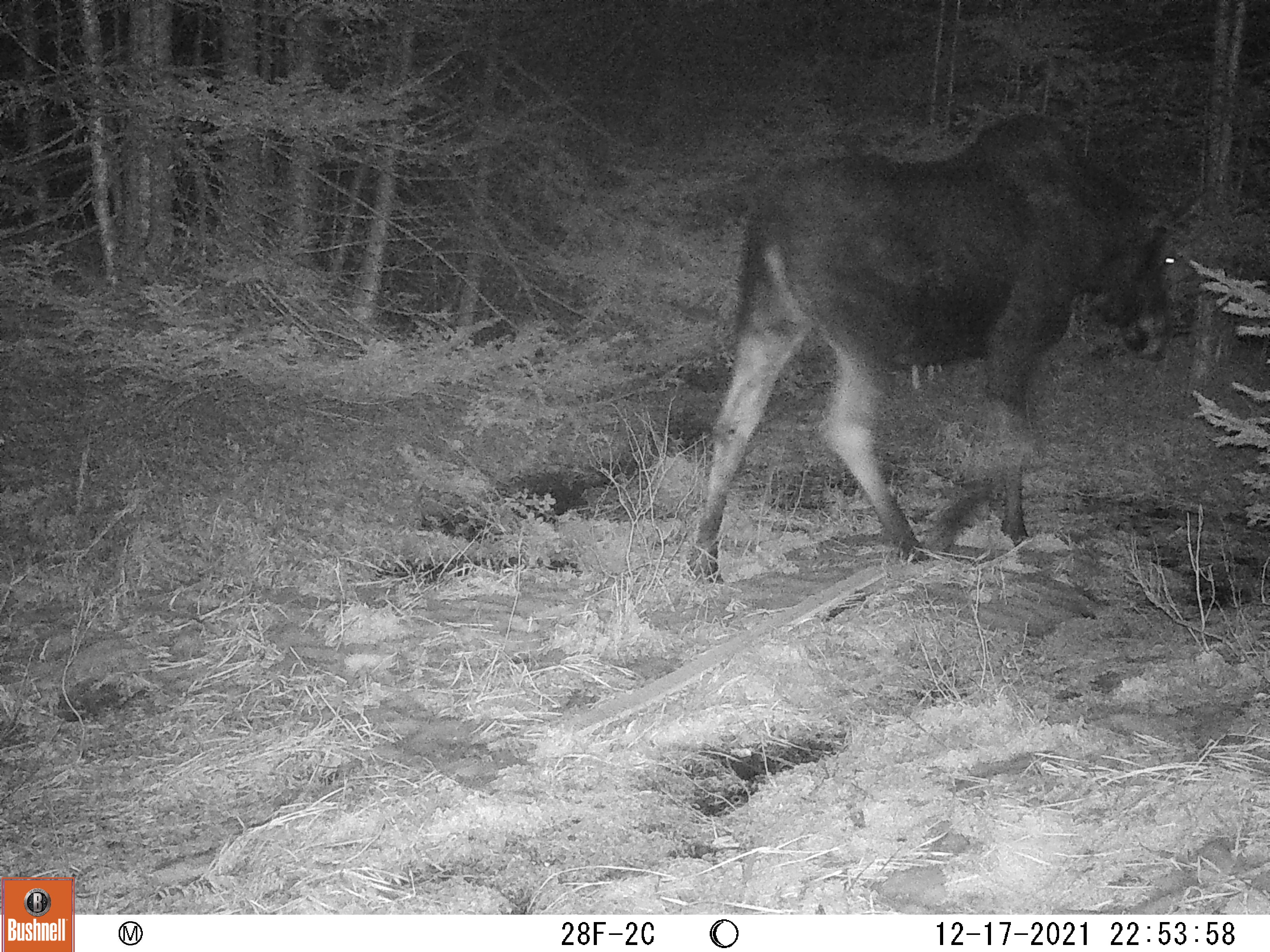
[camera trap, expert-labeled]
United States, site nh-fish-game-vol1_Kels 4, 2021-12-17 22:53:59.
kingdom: Animalia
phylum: Chordata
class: Mammalia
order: Artiodactyla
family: Cervidae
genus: Alces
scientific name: Alces alces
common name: moose